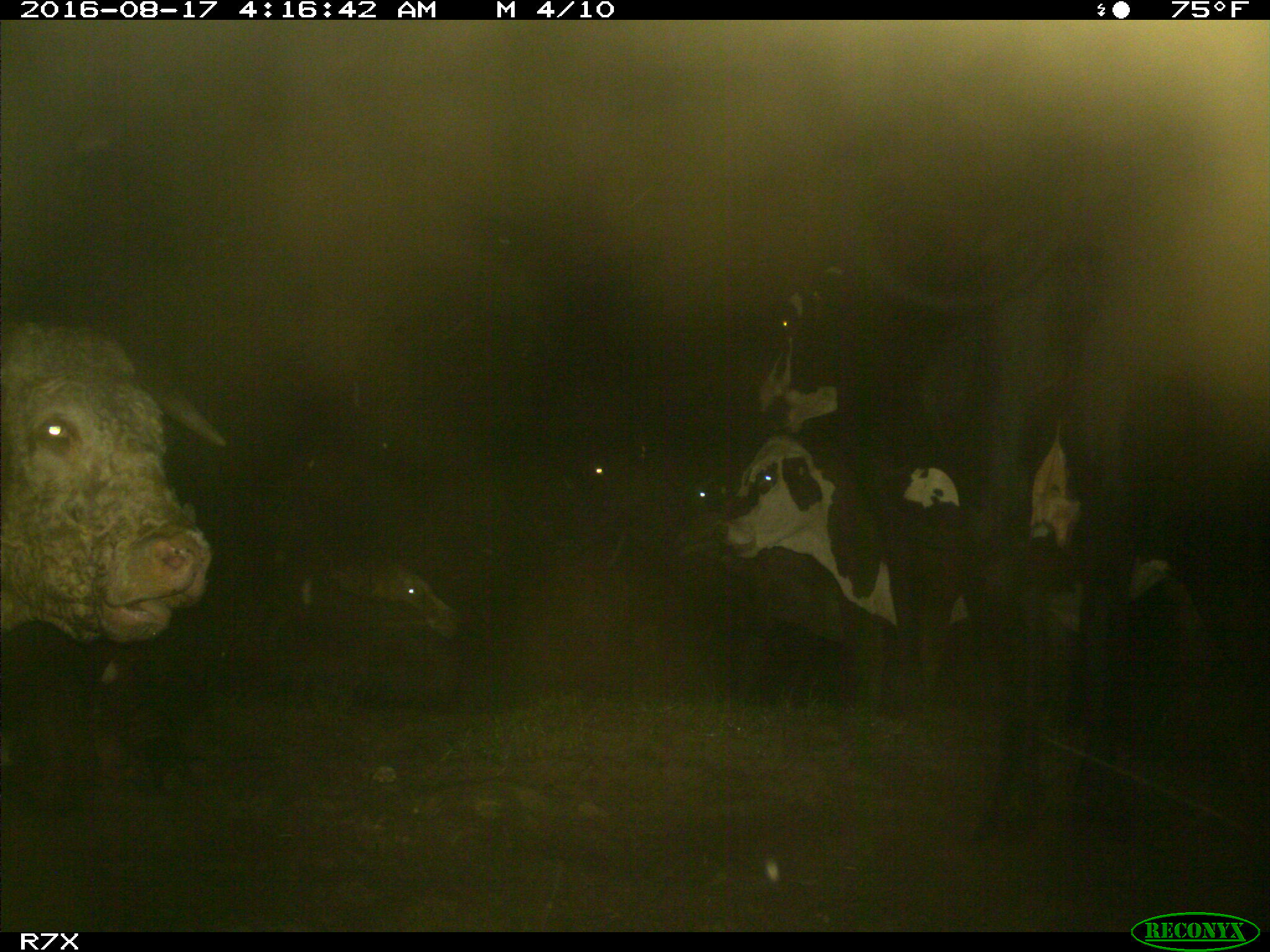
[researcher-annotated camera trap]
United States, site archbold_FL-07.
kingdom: Animalia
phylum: Chordata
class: Mammalia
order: Artiodactyla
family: Bovidae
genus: Bos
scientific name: Bos taurus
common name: domestic cow